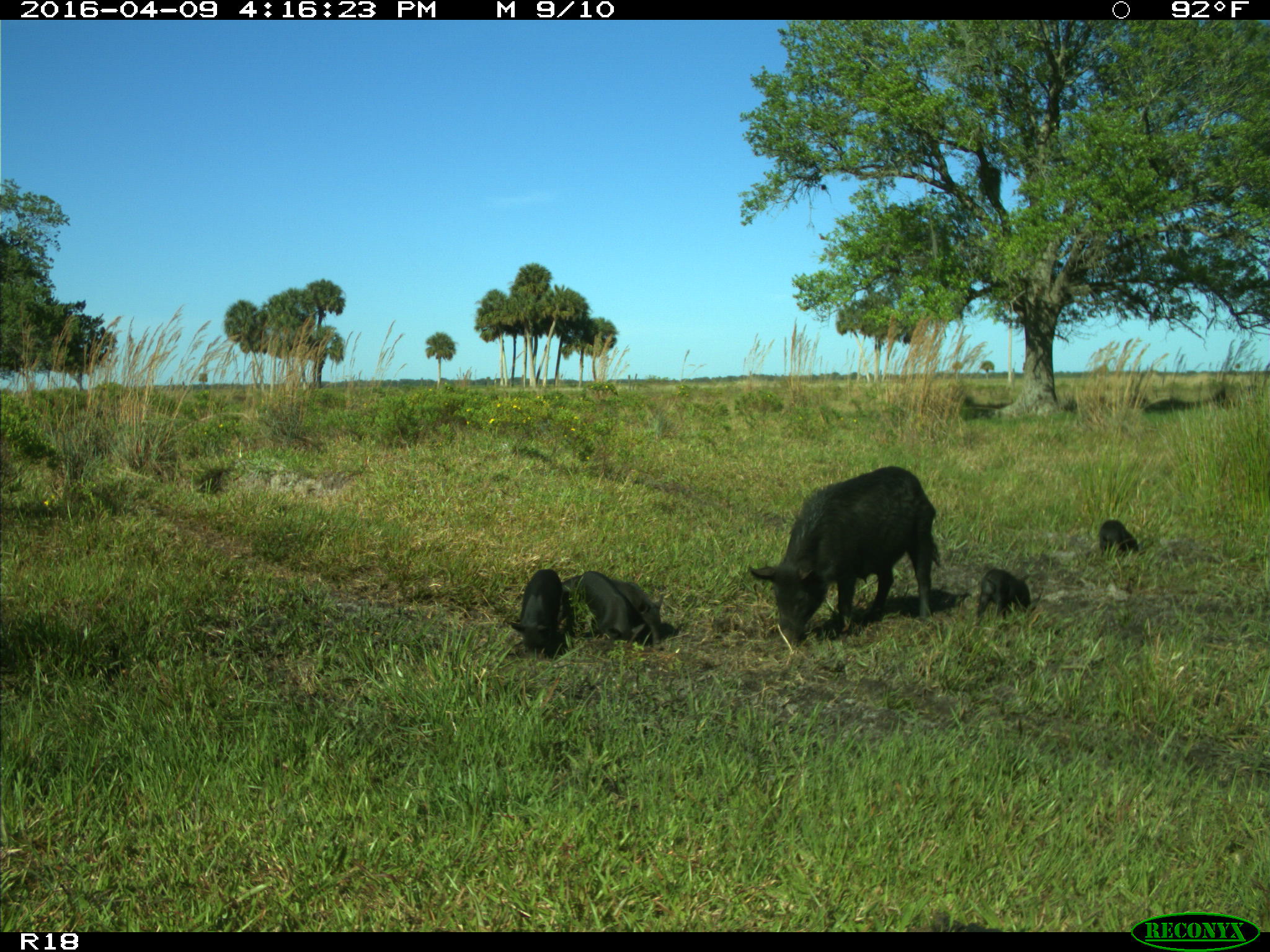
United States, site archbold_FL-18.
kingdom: Animalia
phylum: Chordata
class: Mammalia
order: Artiodactyla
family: Suidae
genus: Sus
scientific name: Sus scrofa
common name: wild boar